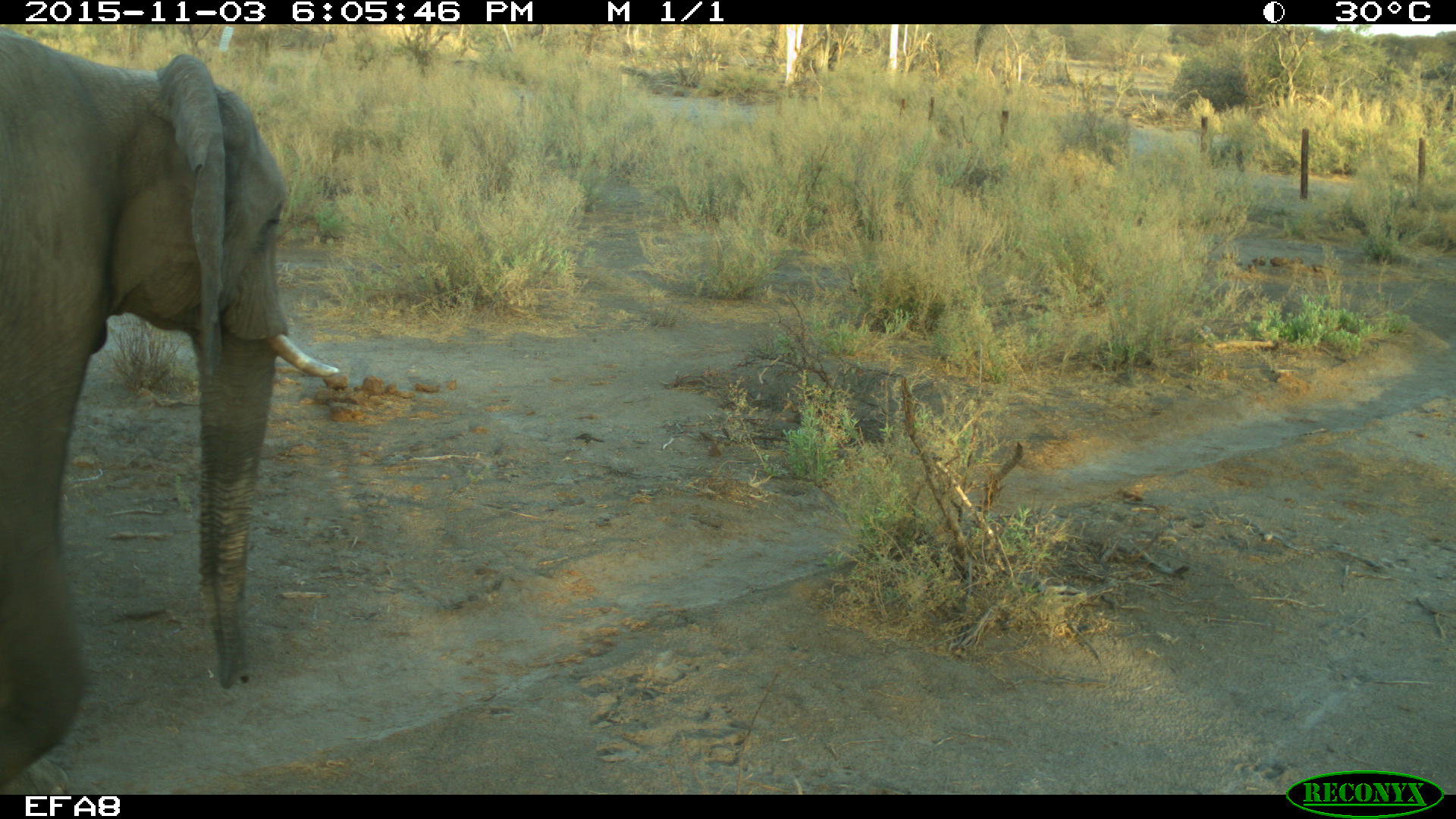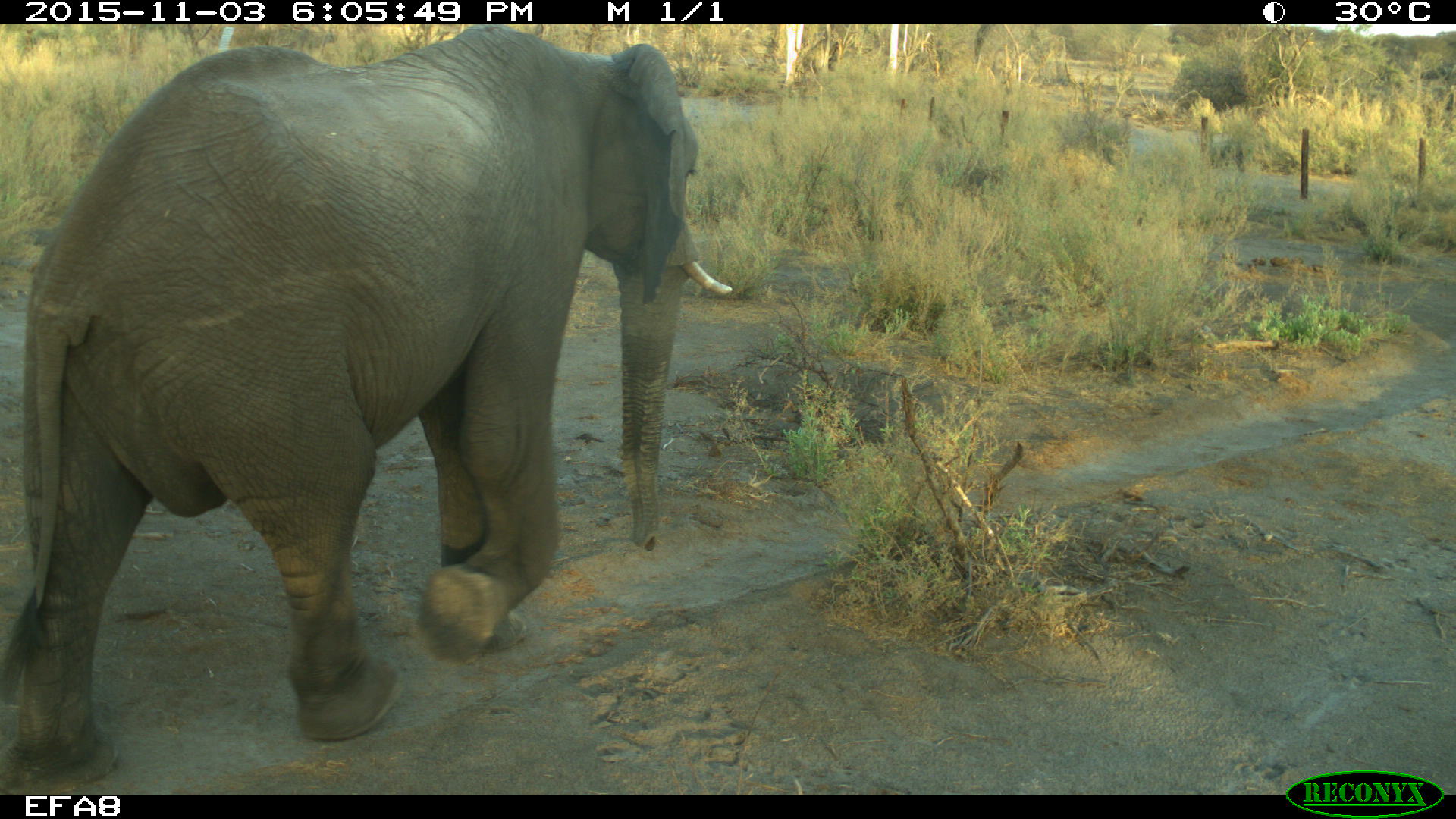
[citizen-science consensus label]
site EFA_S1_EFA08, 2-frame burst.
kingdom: Animalia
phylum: Chordata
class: Mammalia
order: Proboscidea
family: Elephantidae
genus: Loxodonta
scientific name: Loxodonta africana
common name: african bush elephant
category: elephant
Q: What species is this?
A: Elephant (african bush elephant) (Loxodonta africana).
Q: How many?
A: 1.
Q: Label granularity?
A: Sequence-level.